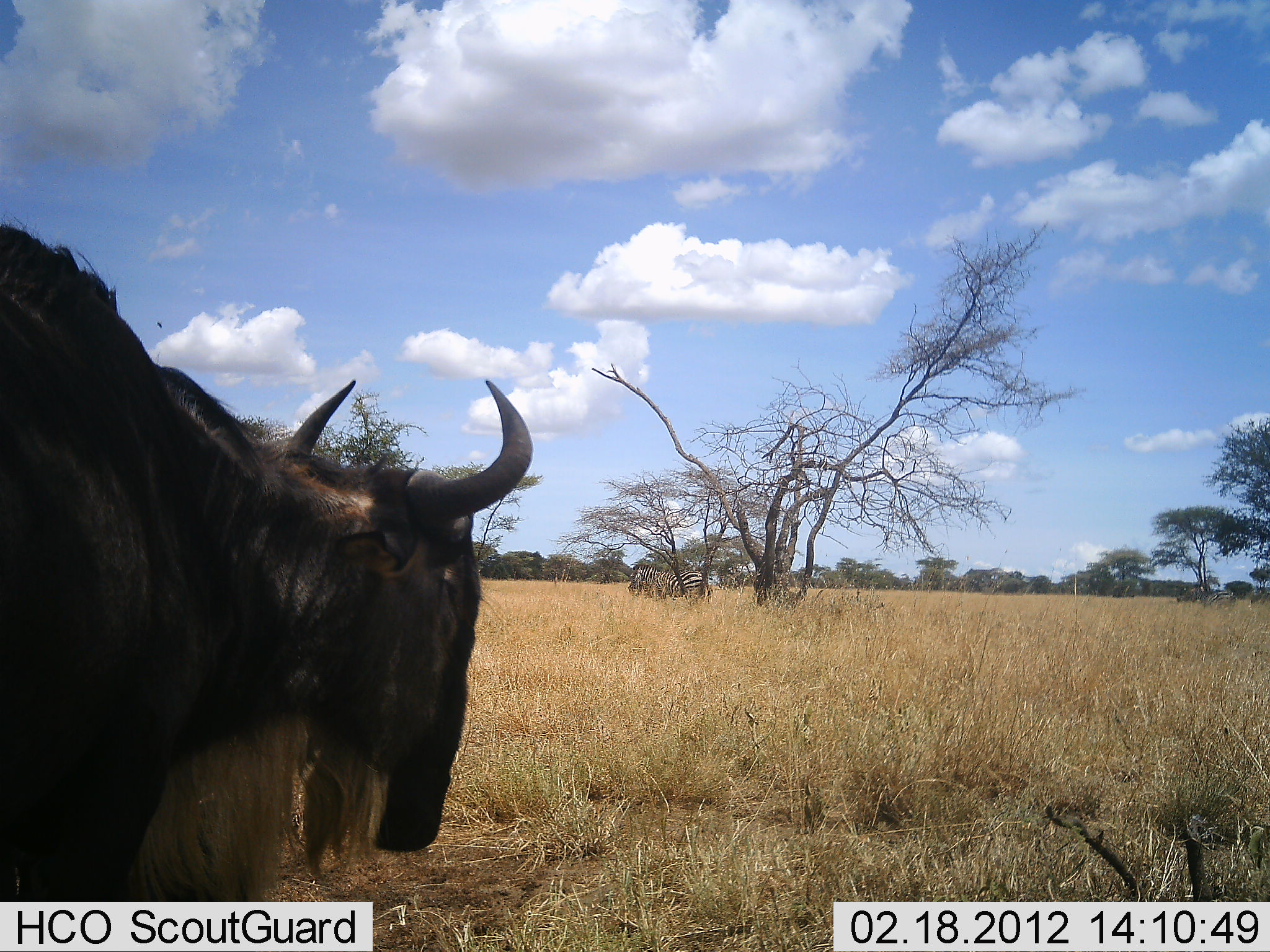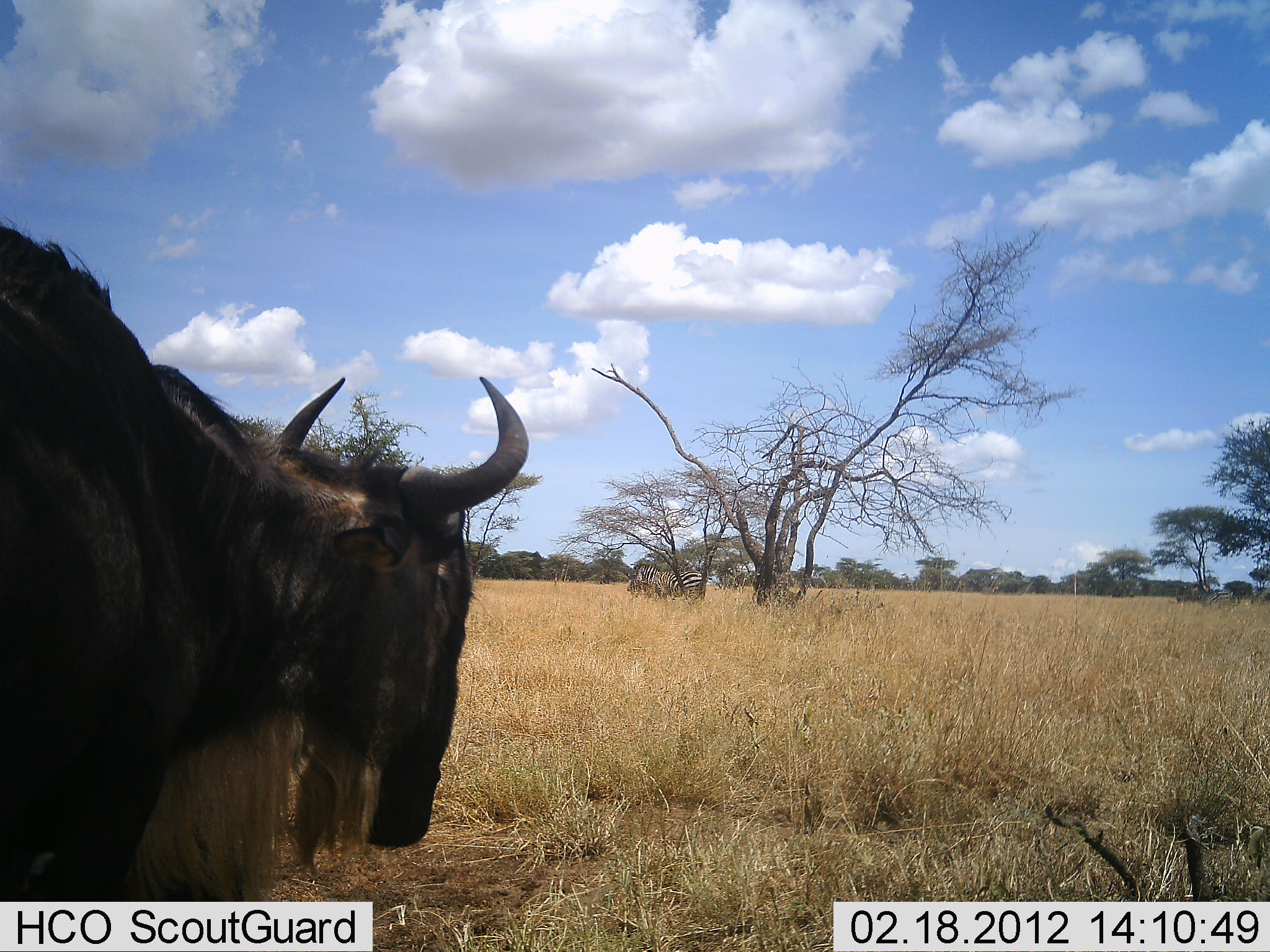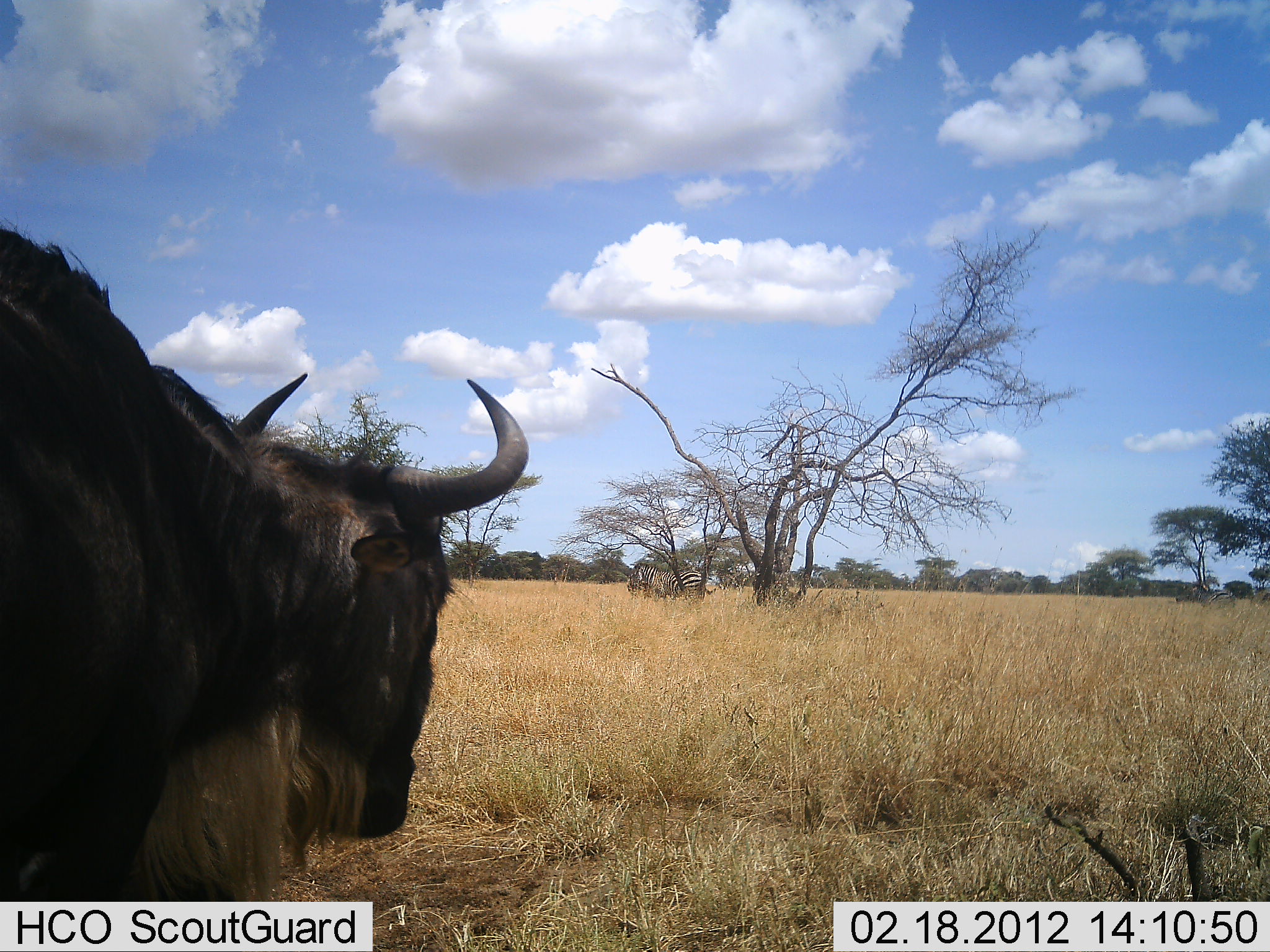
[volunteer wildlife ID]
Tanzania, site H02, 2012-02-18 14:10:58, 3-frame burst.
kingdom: Animalia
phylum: Chordata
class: Mammalia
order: Artiodactyla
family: Bovidae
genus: Connochaetes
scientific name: Connochaetes taurinus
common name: blue wildebeest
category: wildebeest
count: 1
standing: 97%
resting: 0%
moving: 0%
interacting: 0%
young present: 0%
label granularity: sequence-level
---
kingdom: Animalia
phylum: Chordata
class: Mammalia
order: Perissodactyla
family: Equidae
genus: Equus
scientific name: Equus quagga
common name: plains zebra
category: zebra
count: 1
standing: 83%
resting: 0%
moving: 6%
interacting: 0%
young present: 0%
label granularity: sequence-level